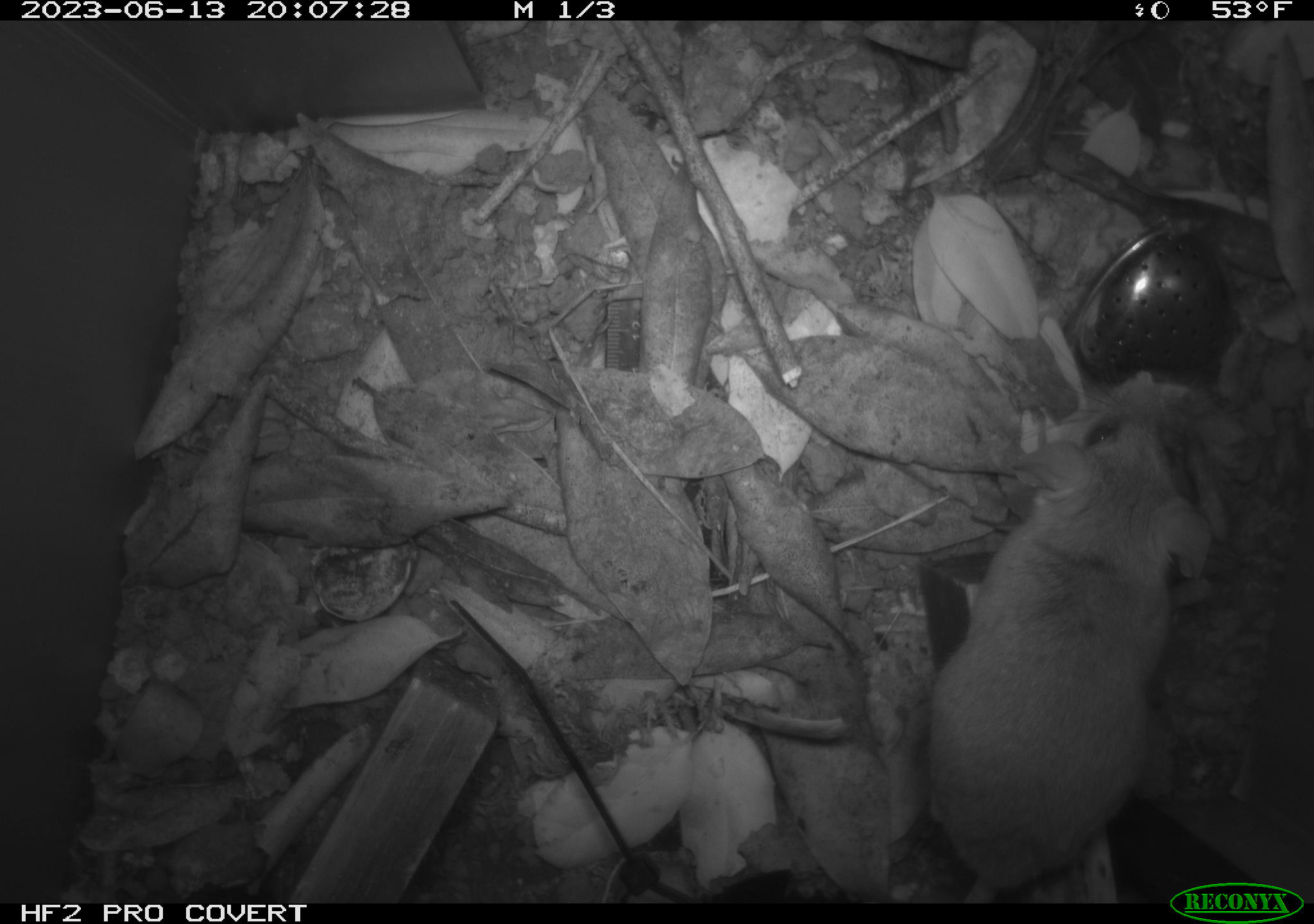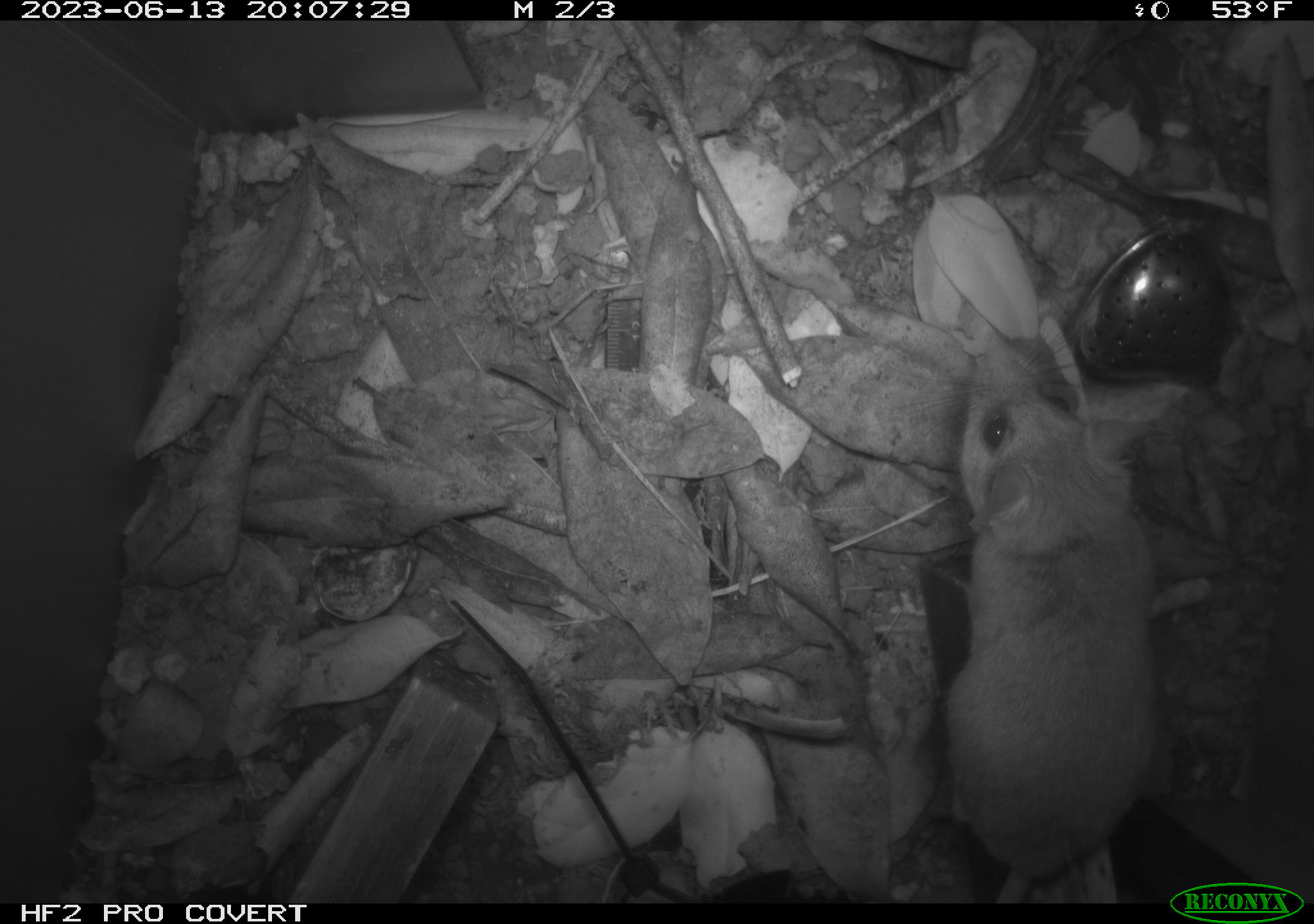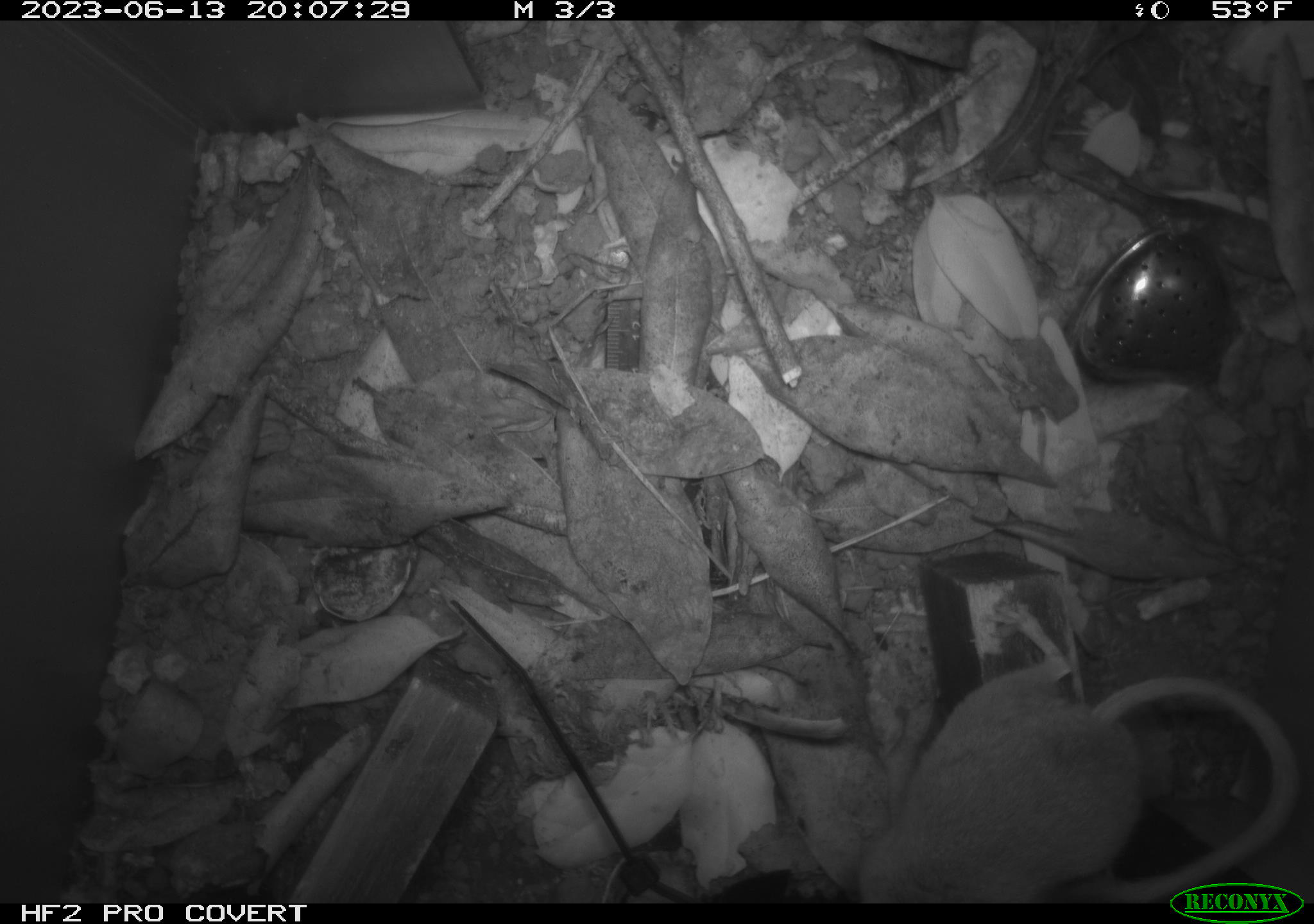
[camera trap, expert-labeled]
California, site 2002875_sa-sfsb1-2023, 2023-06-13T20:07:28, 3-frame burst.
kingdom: Animalia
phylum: Chordata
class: Mammalia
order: Rodentia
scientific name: Rodentia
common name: mouse species